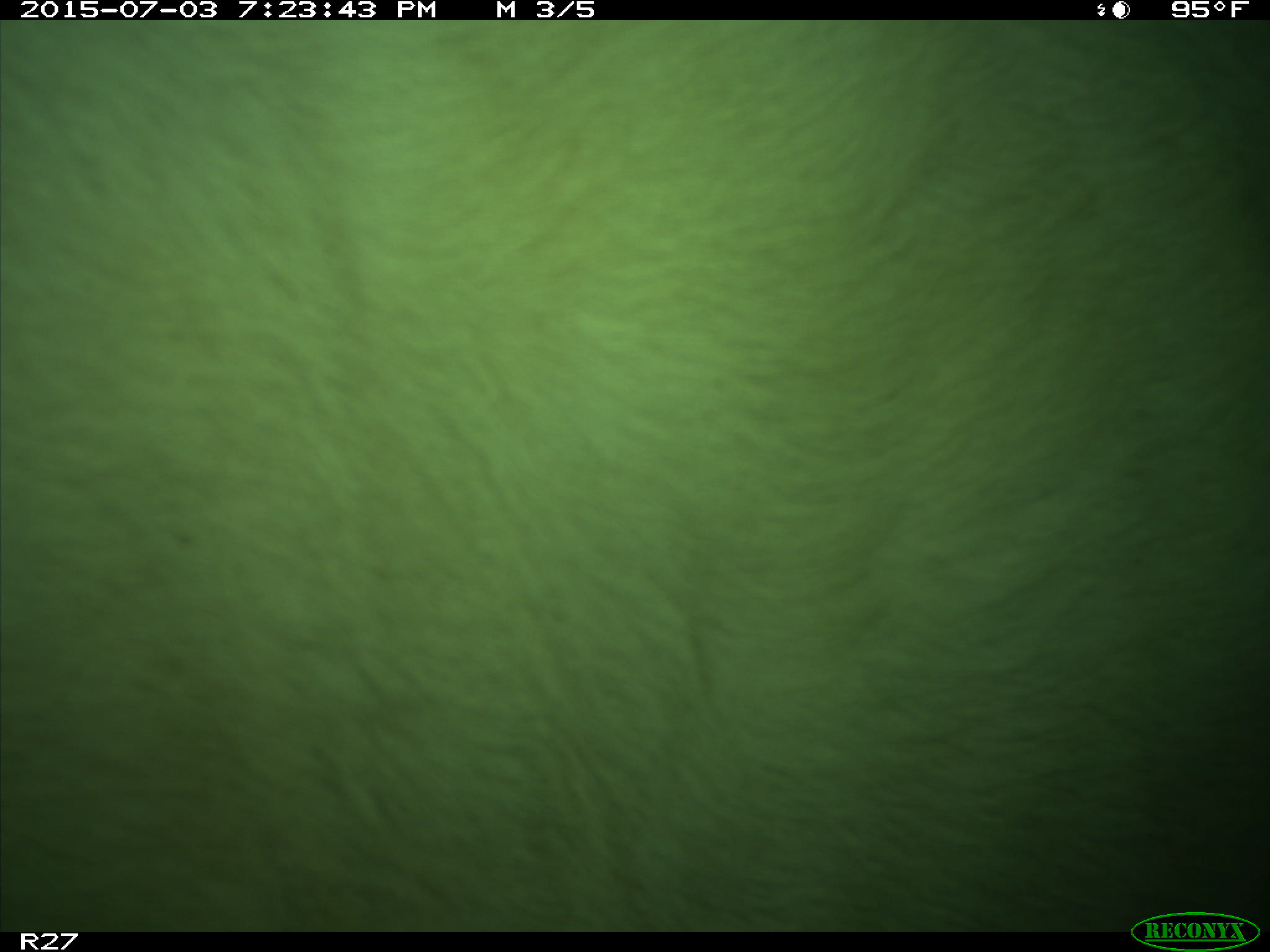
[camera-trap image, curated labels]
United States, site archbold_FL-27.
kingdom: Animalia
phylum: Chordata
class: Mammalia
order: Artiodactyla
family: Bovidae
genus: Bos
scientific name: Bos taurus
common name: domestic cow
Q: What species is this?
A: Bos taurus (domestic cow).